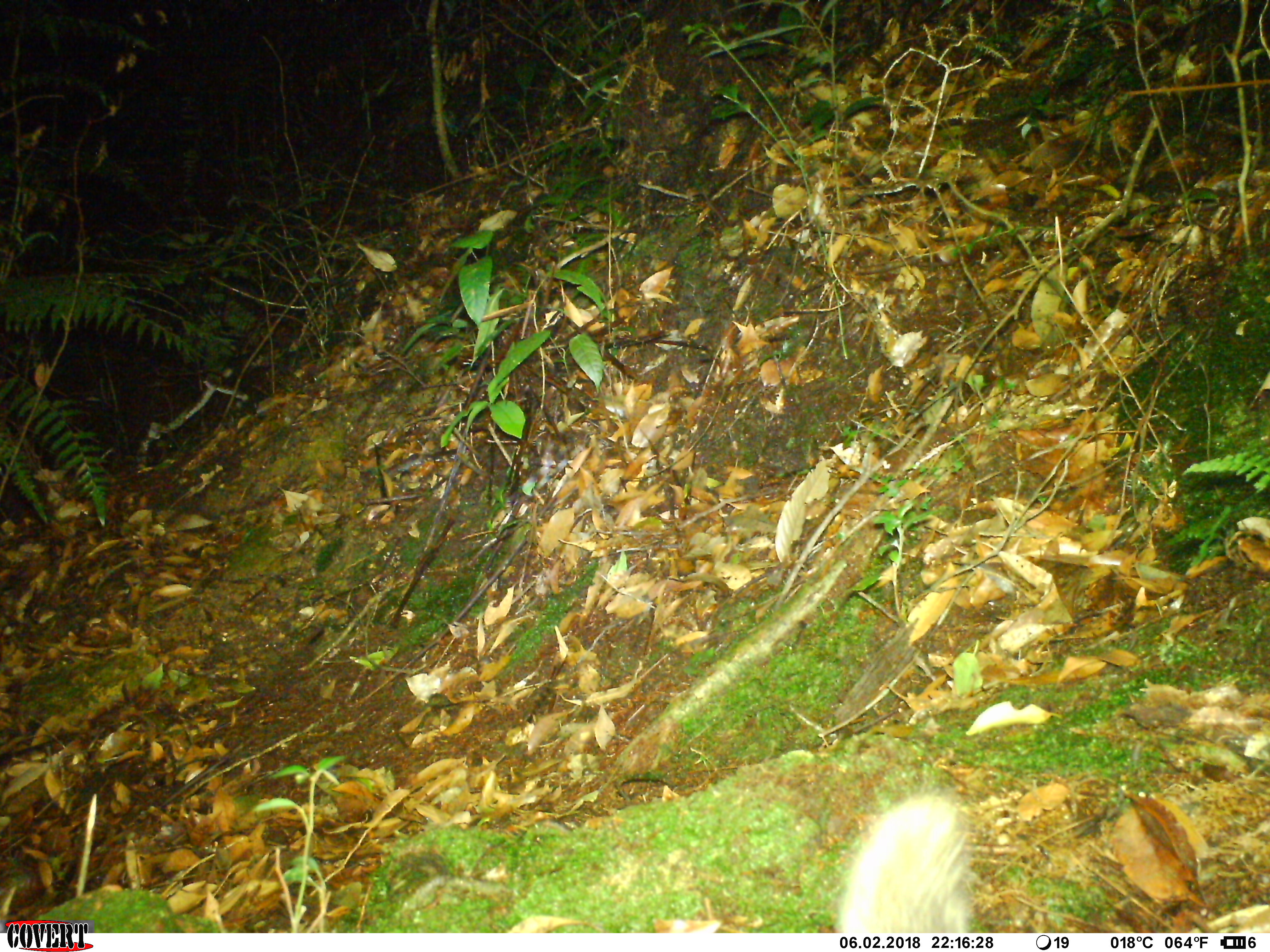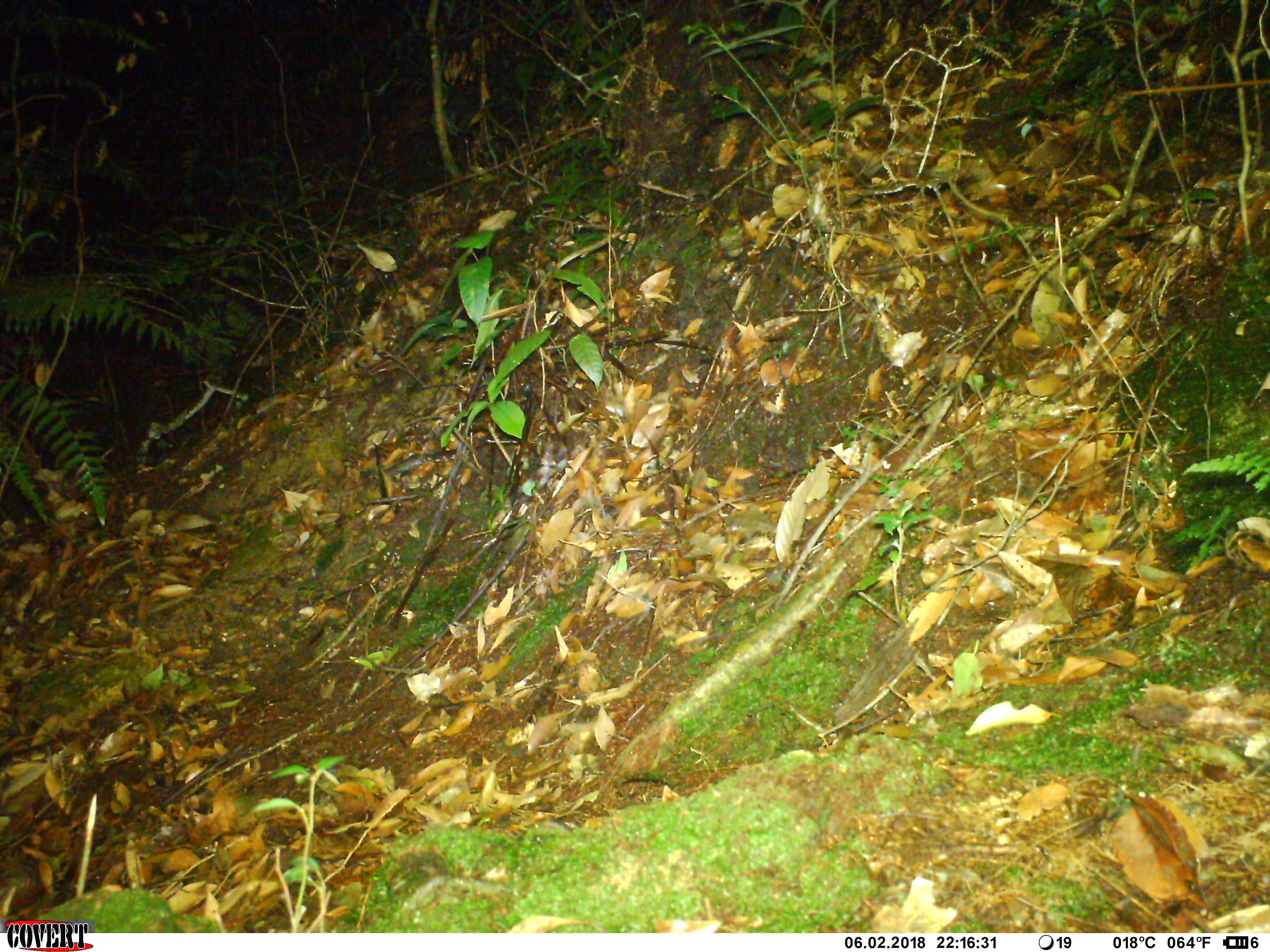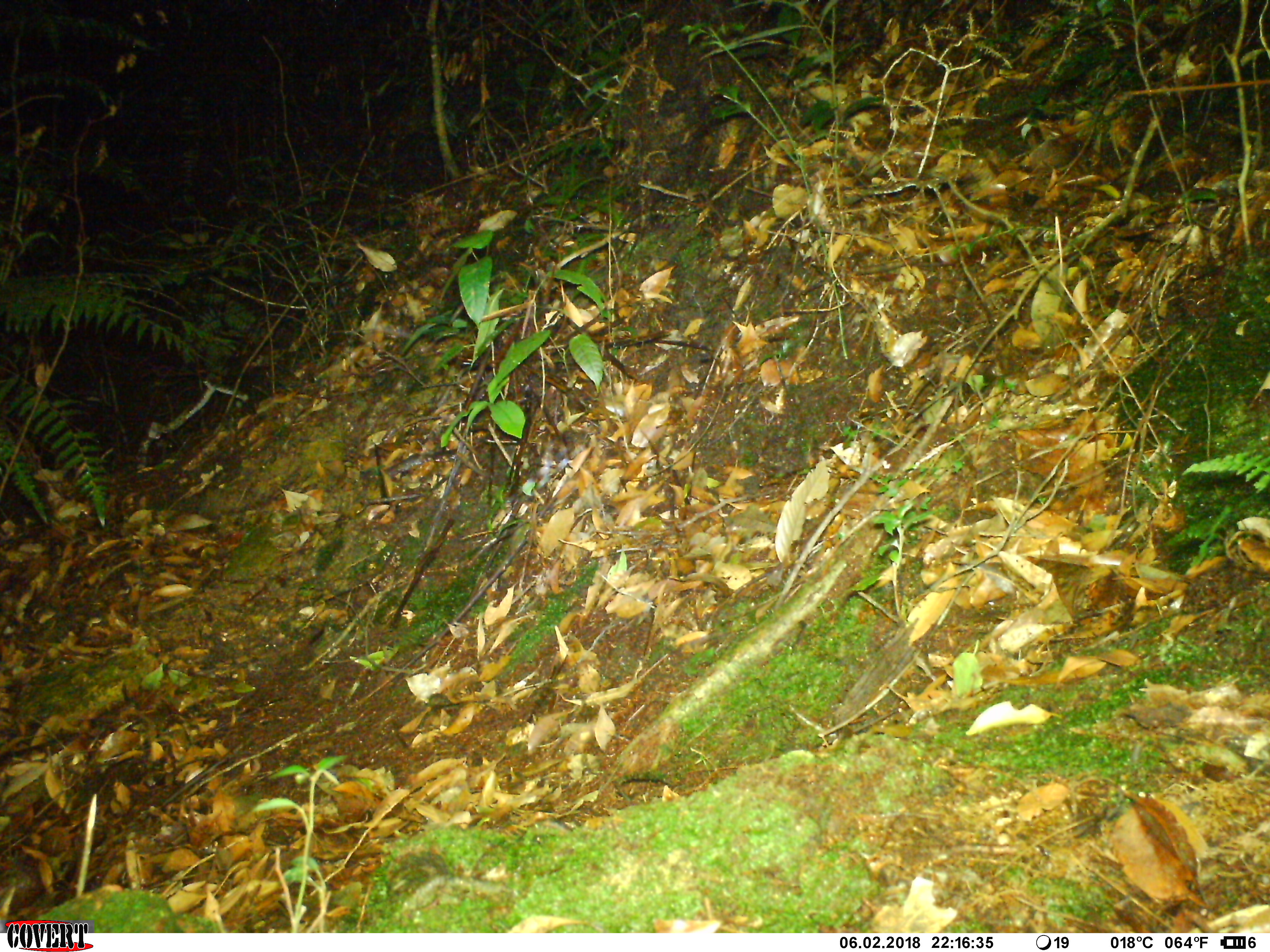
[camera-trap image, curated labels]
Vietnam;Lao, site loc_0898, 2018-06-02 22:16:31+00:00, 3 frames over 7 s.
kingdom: Animalia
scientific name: Animalia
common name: animal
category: unidentified animal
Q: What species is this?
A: Unidentified animal (animal) (Animalia).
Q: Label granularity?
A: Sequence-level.